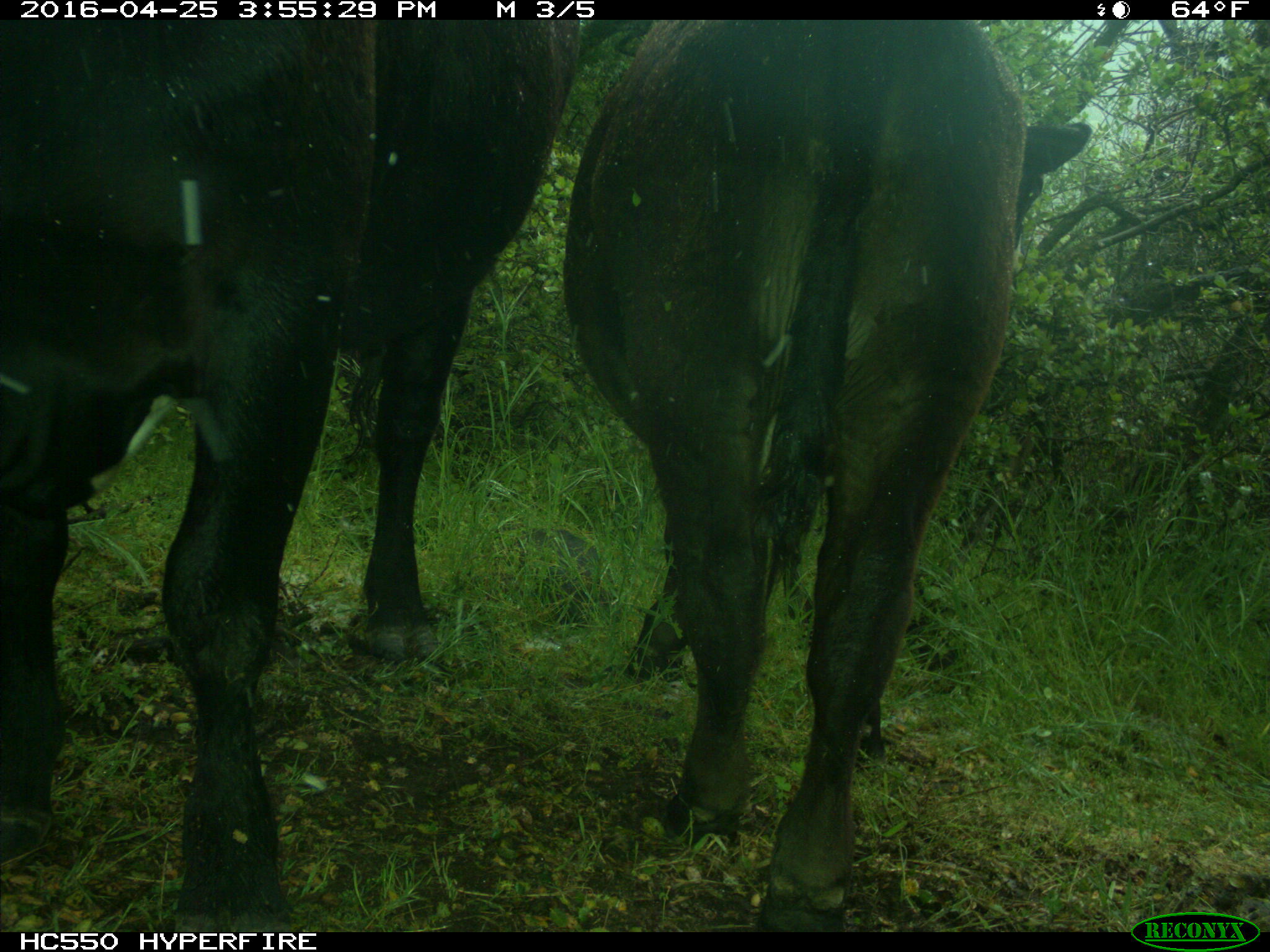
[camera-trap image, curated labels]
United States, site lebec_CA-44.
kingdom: Animalia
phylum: Chordata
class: Mammalia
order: Artiodactyla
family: Bovidae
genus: Bos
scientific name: Bos taurus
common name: domestic cow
Bos taurus (domestic cow).